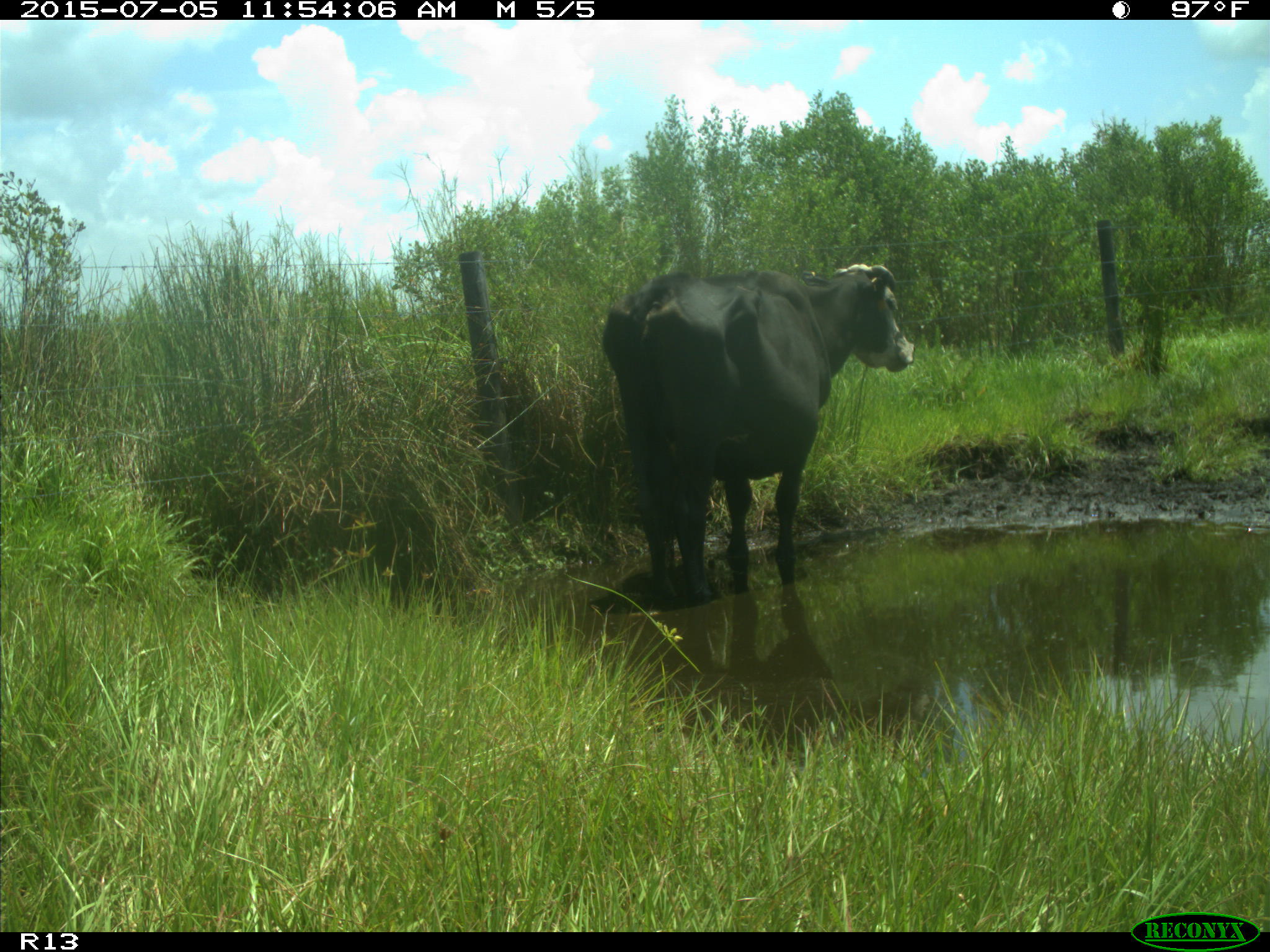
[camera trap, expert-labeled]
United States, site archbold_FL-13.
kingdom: Animalia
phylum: Chordata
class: Mammalia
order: Artiodactyla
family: Bovidae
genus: Bos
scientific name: Bos taurus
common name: domestic cow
Bos taurus (domestic cow).